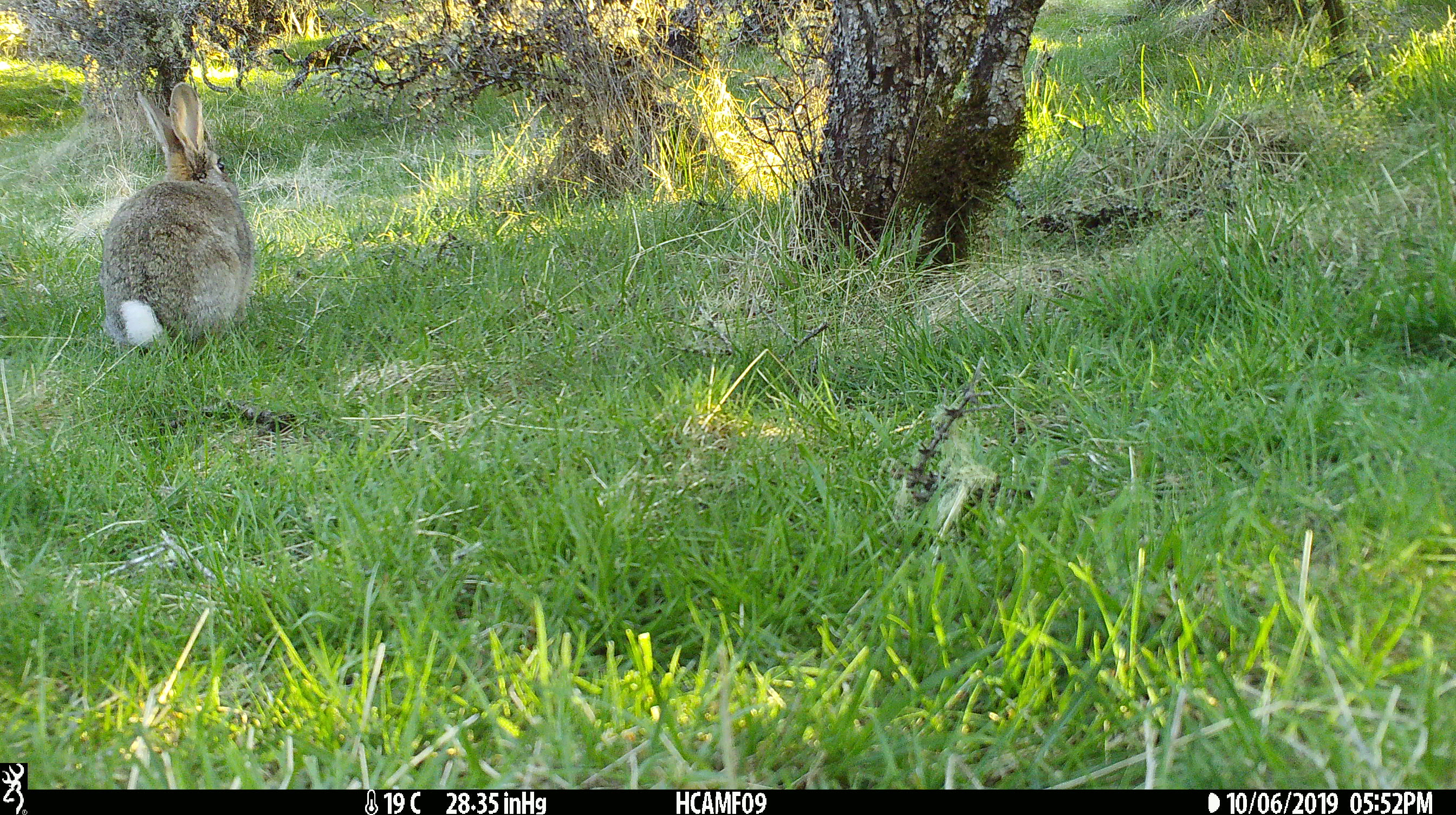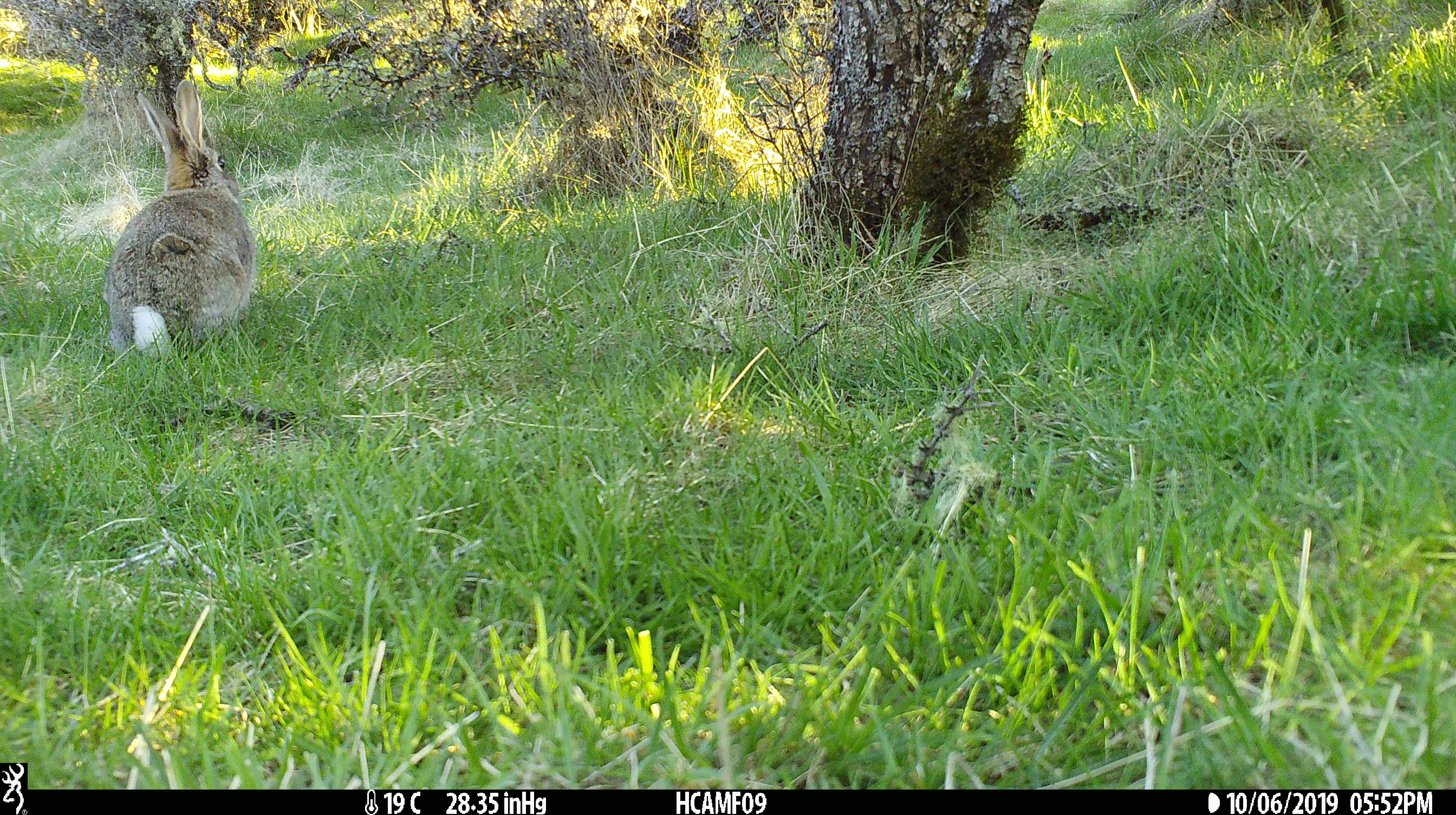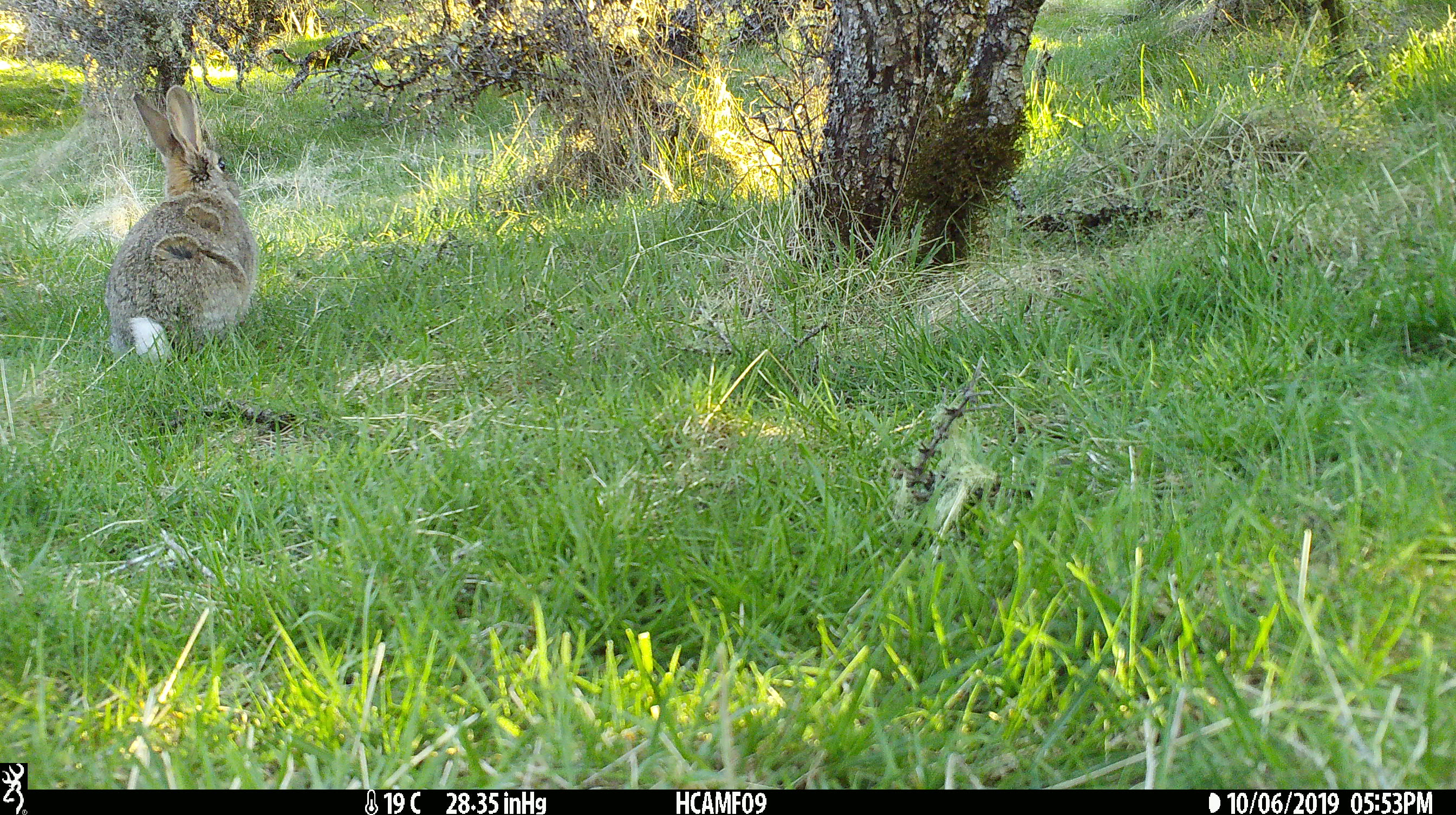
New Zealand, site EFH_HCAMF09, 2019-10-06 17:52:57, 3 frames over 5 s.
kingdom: Animalia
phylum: Chordata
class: Mammalia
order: Lagomorpha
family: Leporidae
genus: Oryctolagus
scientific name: Oryctolagus cuniculus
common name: european rabbit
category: rabbit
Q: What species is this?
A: Rabbit (european rabbit) (Oryctolagus cuniculus).